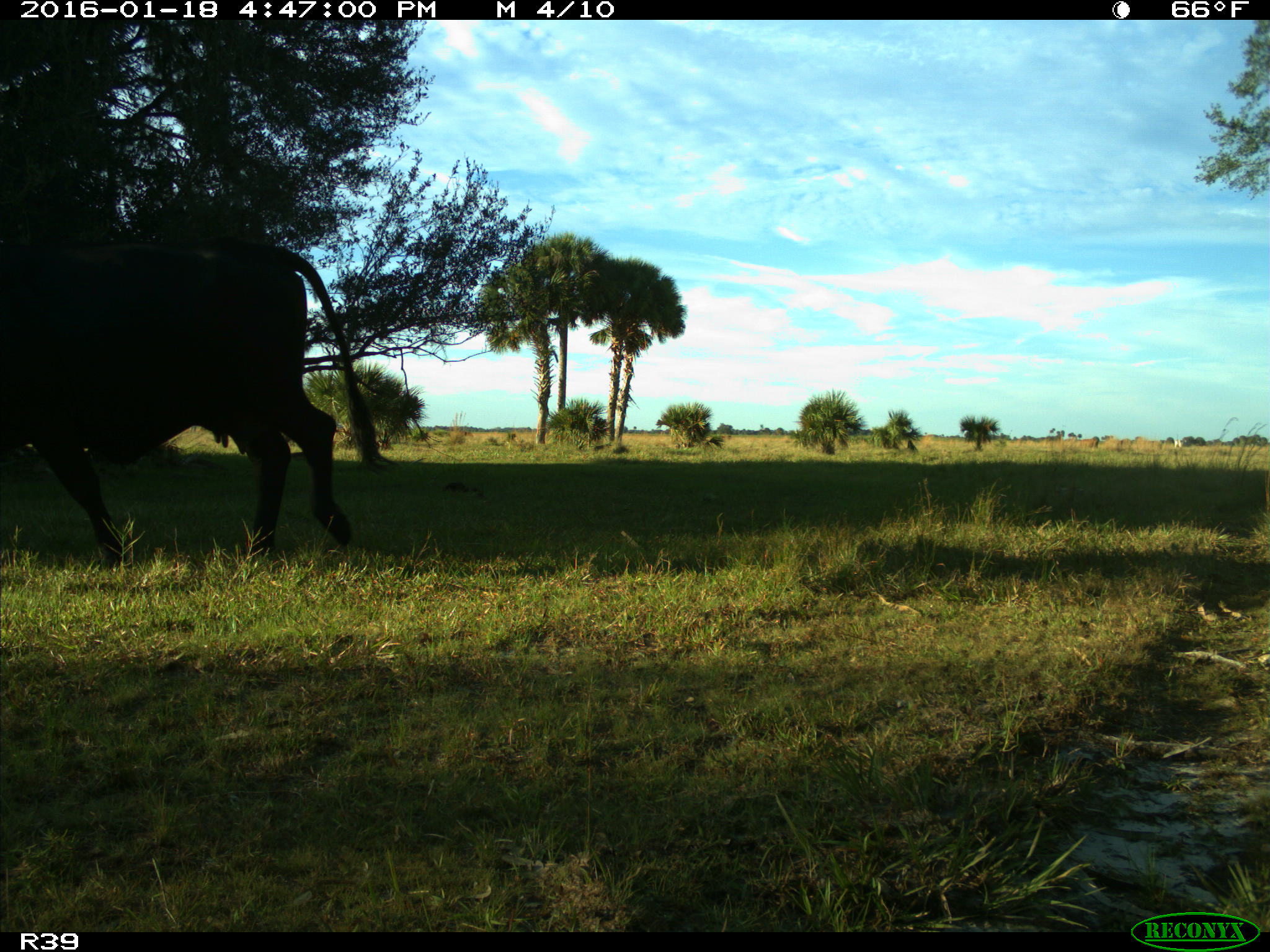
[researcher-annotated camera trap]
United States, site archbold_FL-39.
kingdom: Animalia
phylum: Chordata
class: Mammalia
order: Artiodactyla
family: Bovidae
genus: Bos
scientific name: Bos taurus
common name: domestic cow